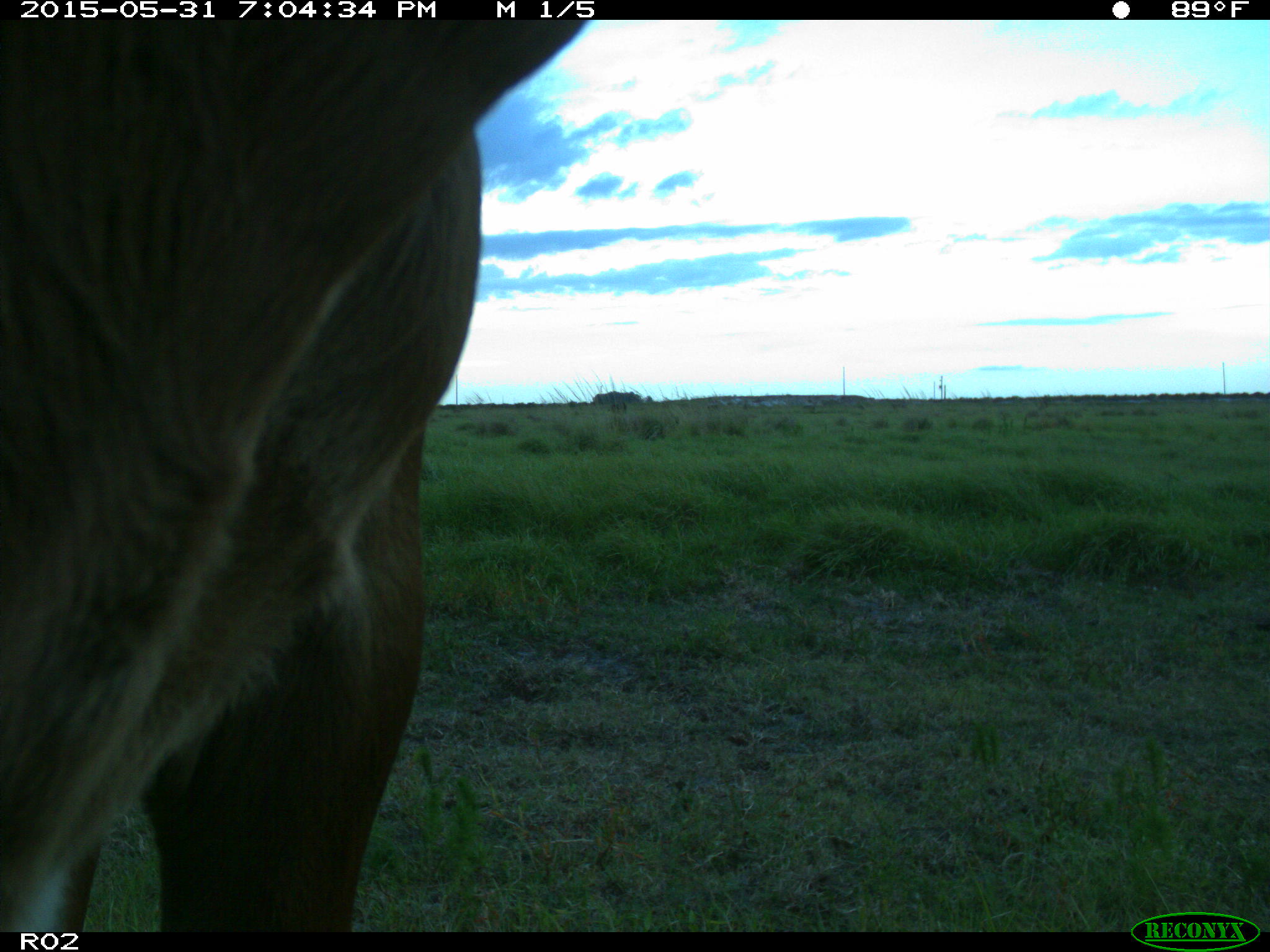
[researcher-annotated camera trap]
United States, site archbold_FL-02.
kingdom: Animalia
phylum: Chordata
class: Mammalia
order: Artiodactyla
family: Bovidae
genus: Bos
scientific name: Bos taurus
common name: domestic cow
Bos taurus (domestic cow).